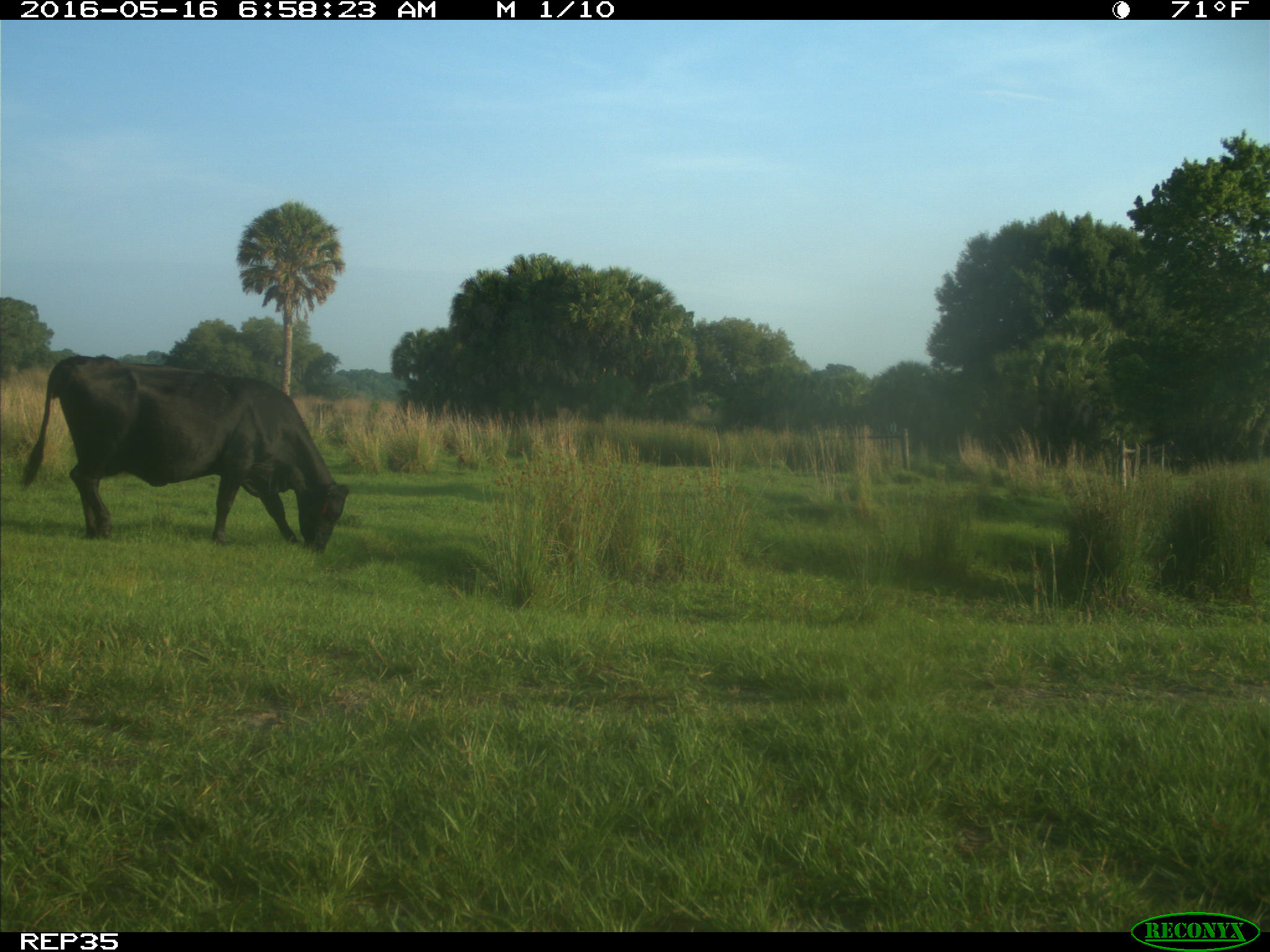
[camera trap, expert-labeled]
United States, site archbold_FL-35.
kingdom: Animalia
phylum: Chordata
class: Mammalia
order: Artiodactyla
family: Bovidae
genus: Bos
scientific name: Bos taurus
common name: domestic cow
Bos taurus (domestic cow).